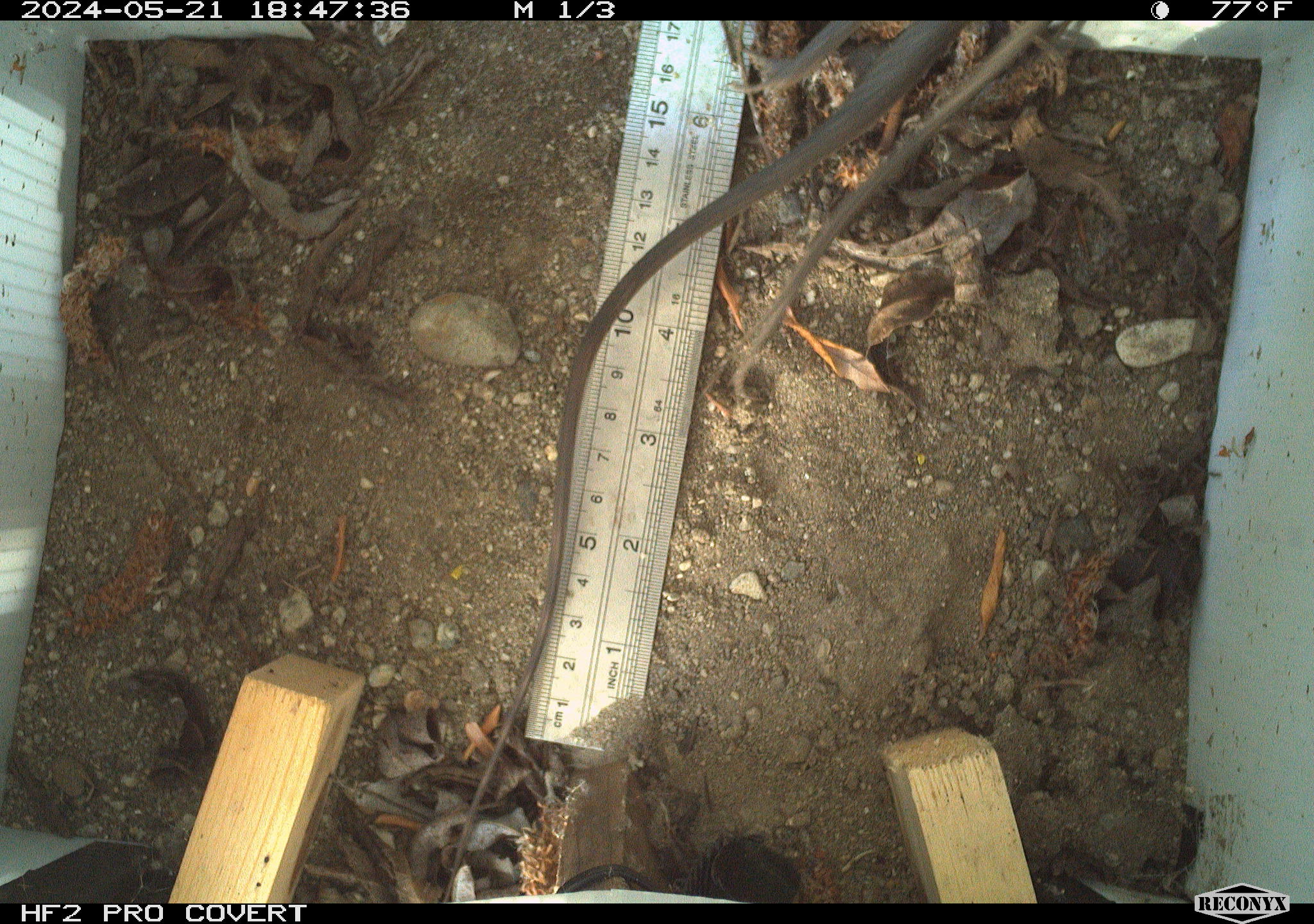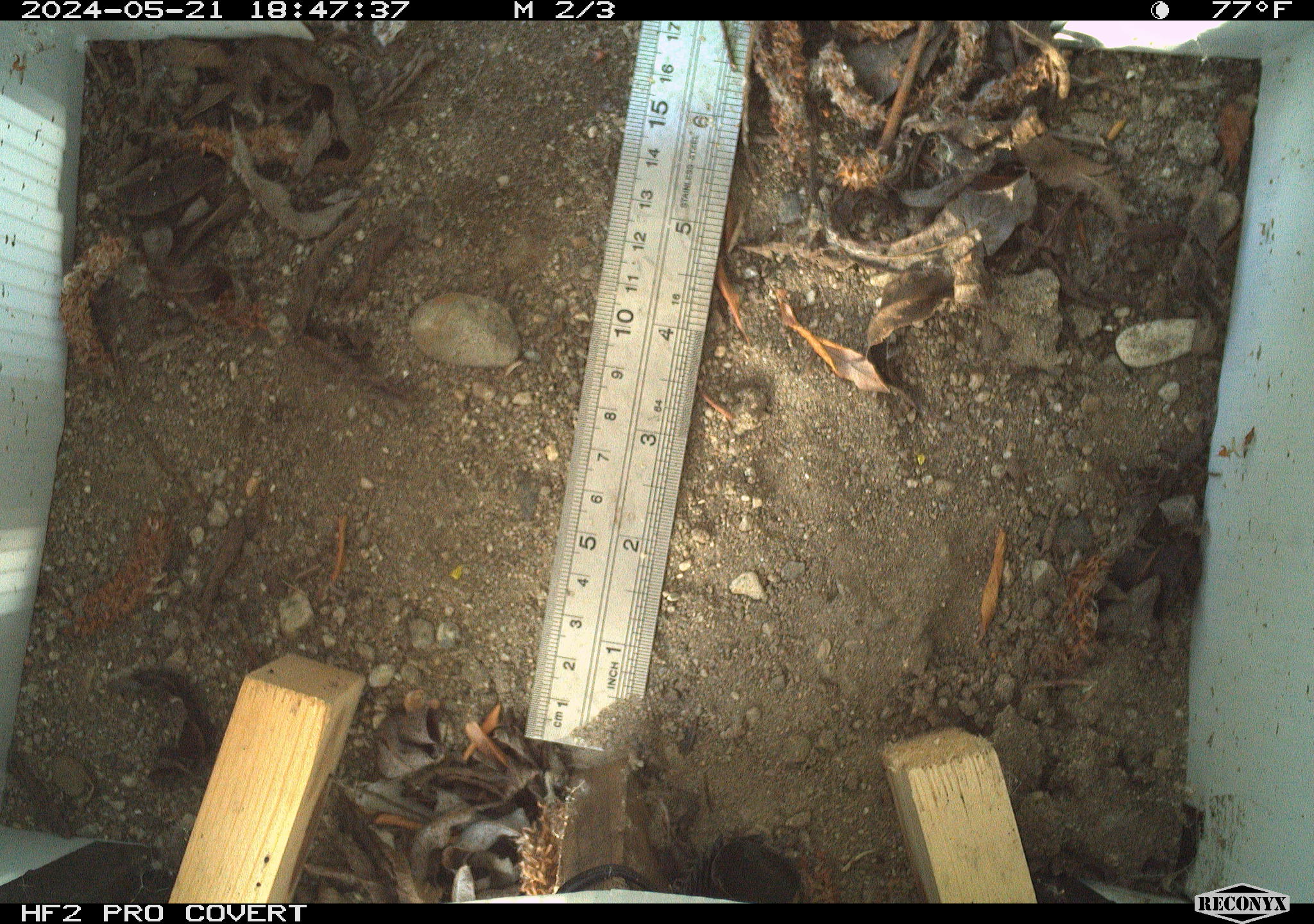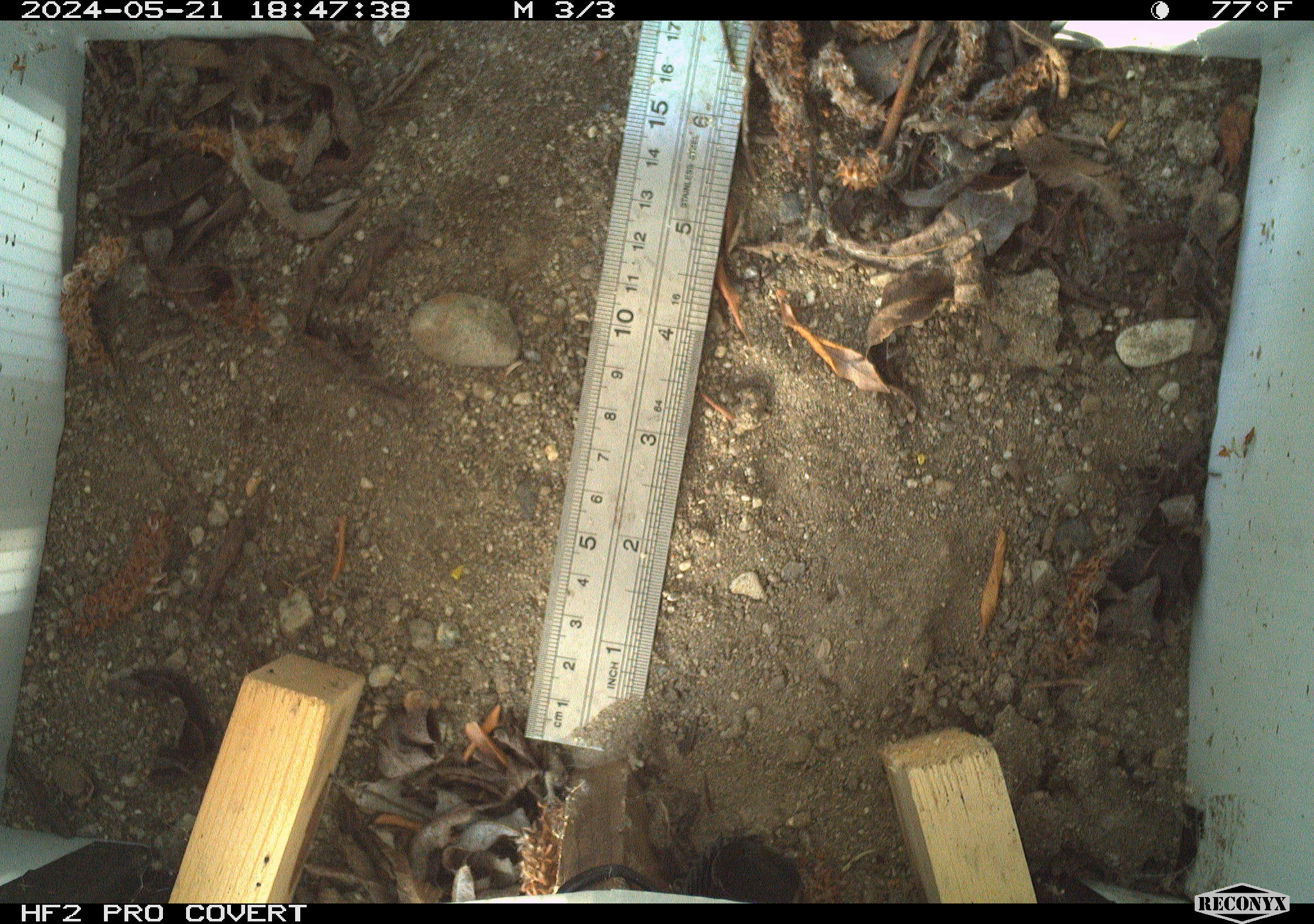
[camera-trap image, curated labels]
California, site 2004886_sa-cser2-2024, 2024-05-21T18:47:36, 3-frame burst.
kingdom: Animalia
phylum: Chordata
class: Reptilia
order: Squamata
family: Phrynosomatidae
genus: Sceloporus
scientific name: Sceloporus occidentalis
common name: western fence lizard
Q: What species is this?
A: Western fence lizard (Sceloporus occidentalis).